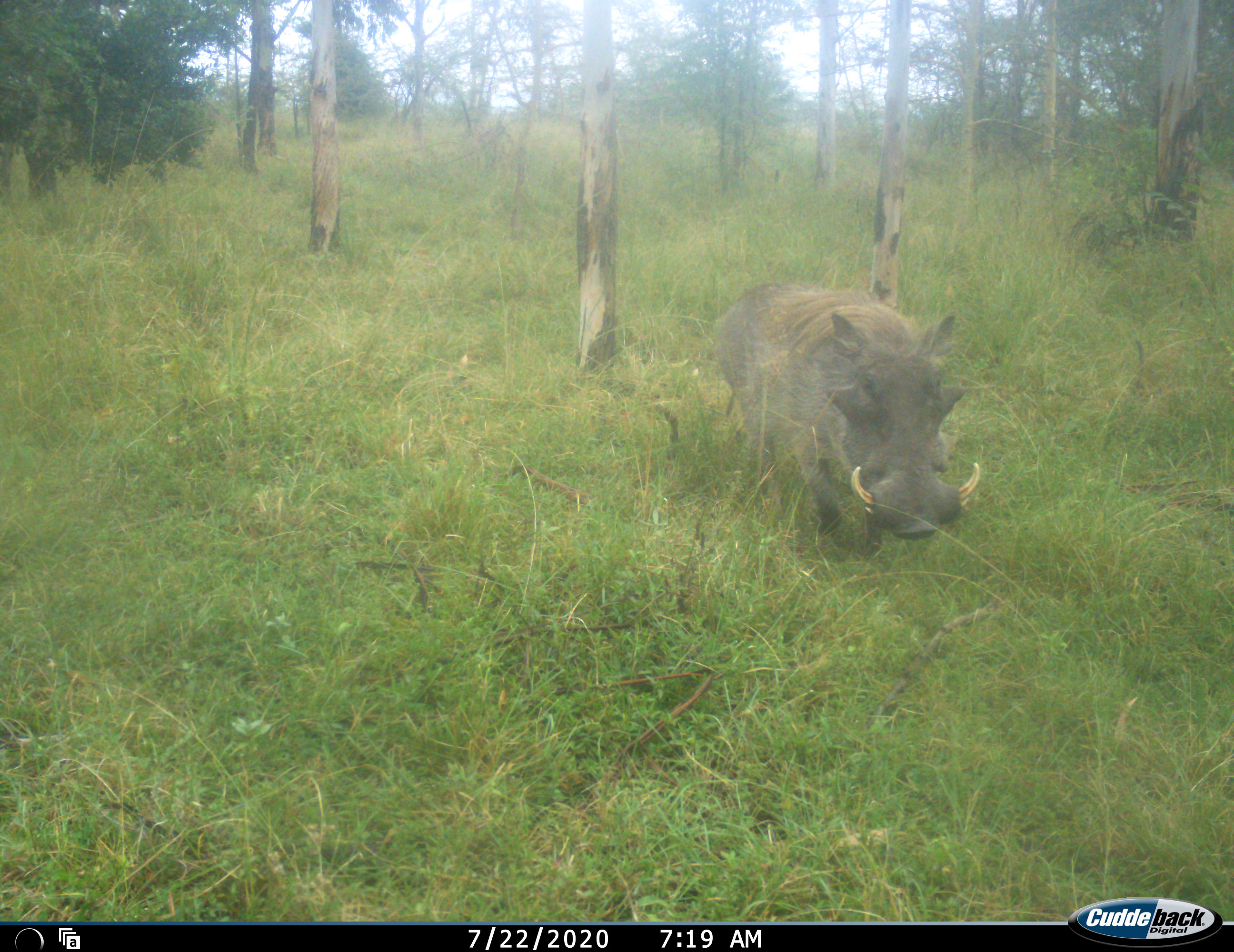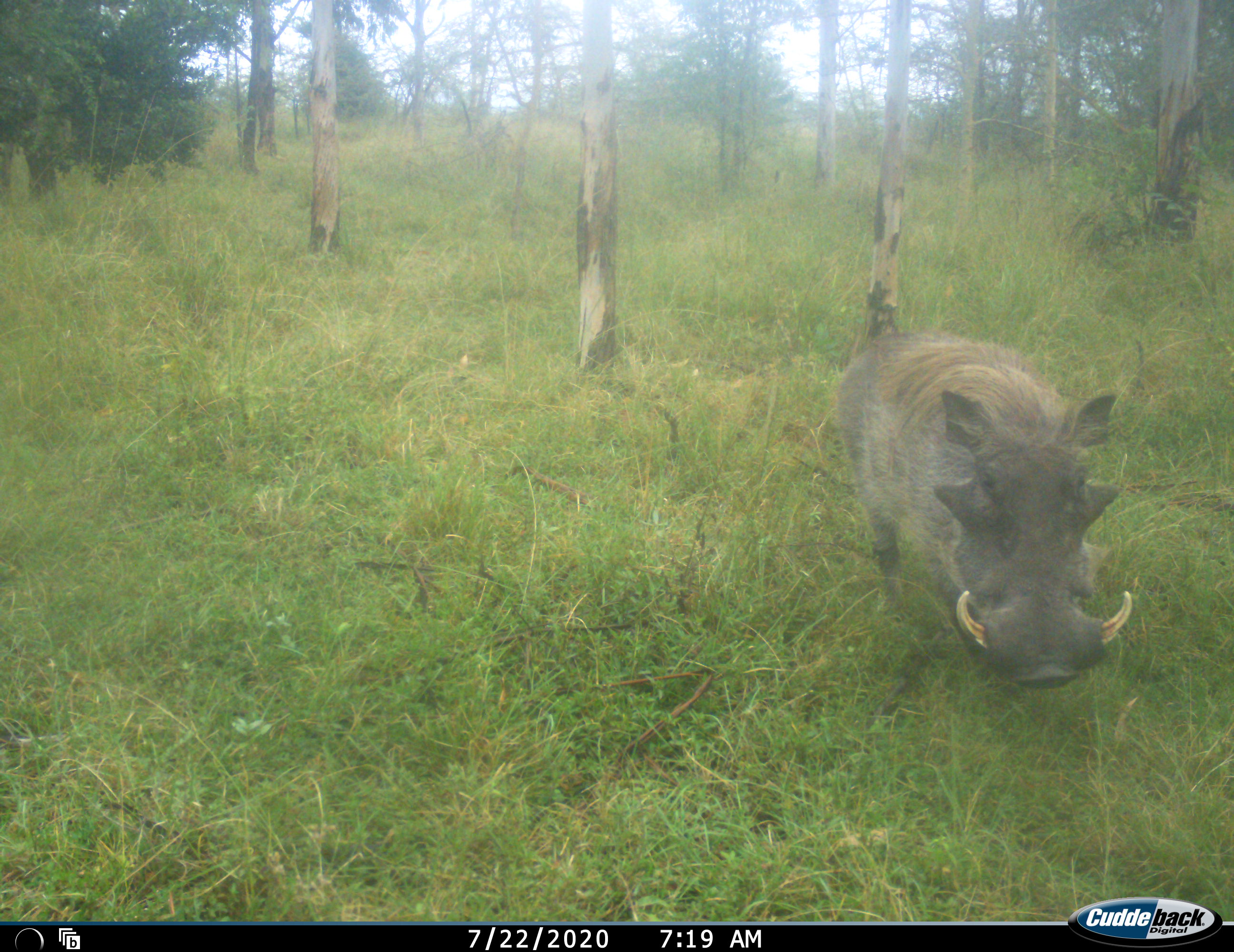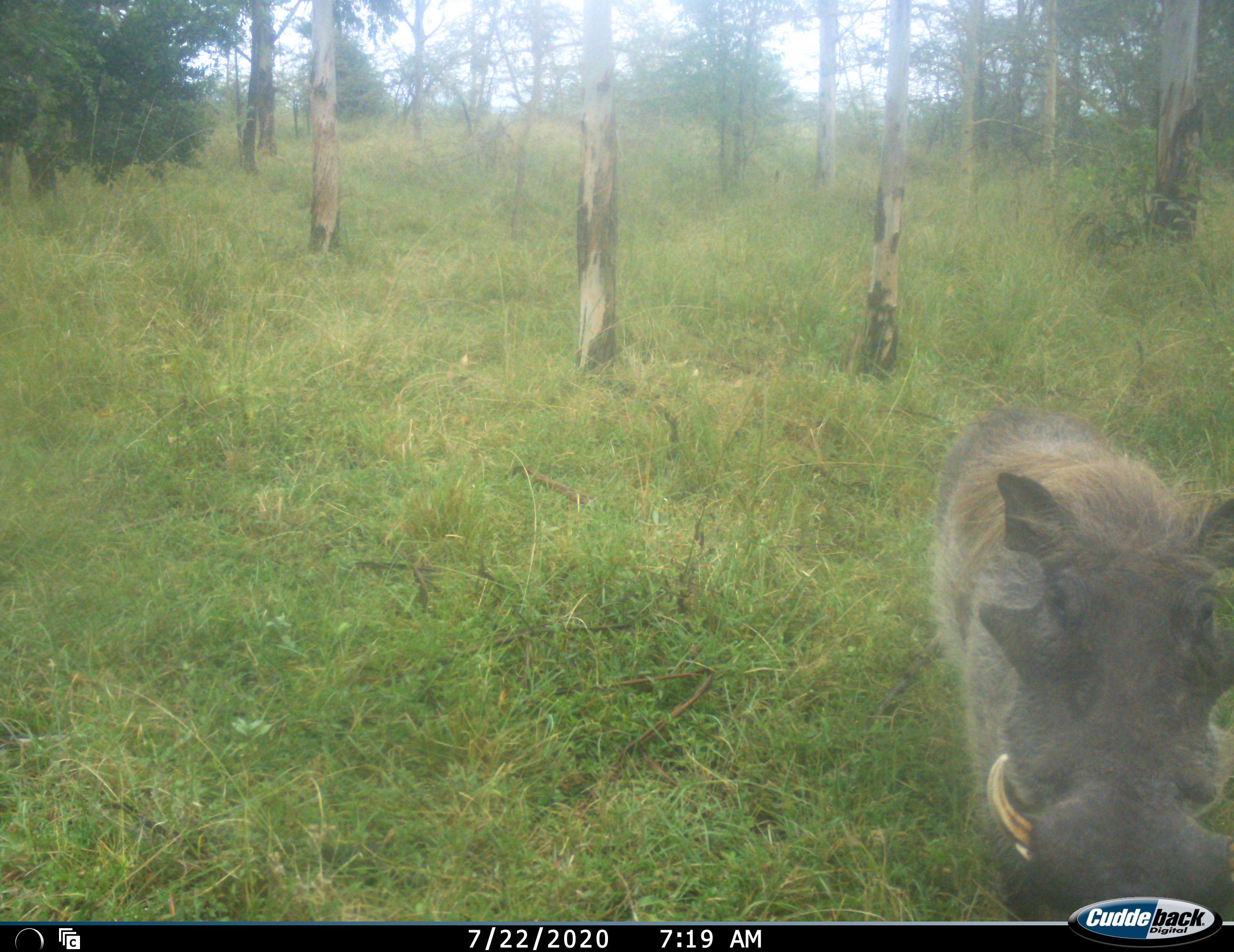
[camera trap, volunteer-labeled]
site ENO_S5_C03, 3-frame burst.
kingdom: Animalia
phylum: Chordata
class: Mammalia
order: Artiodactyla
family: Suidae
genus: Phacochoerus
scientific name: Phacochoerus africanus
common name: warthog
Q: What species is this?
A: Warthog (Phacochoerus africanus).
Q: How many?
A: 1.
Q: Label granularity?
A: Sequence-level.